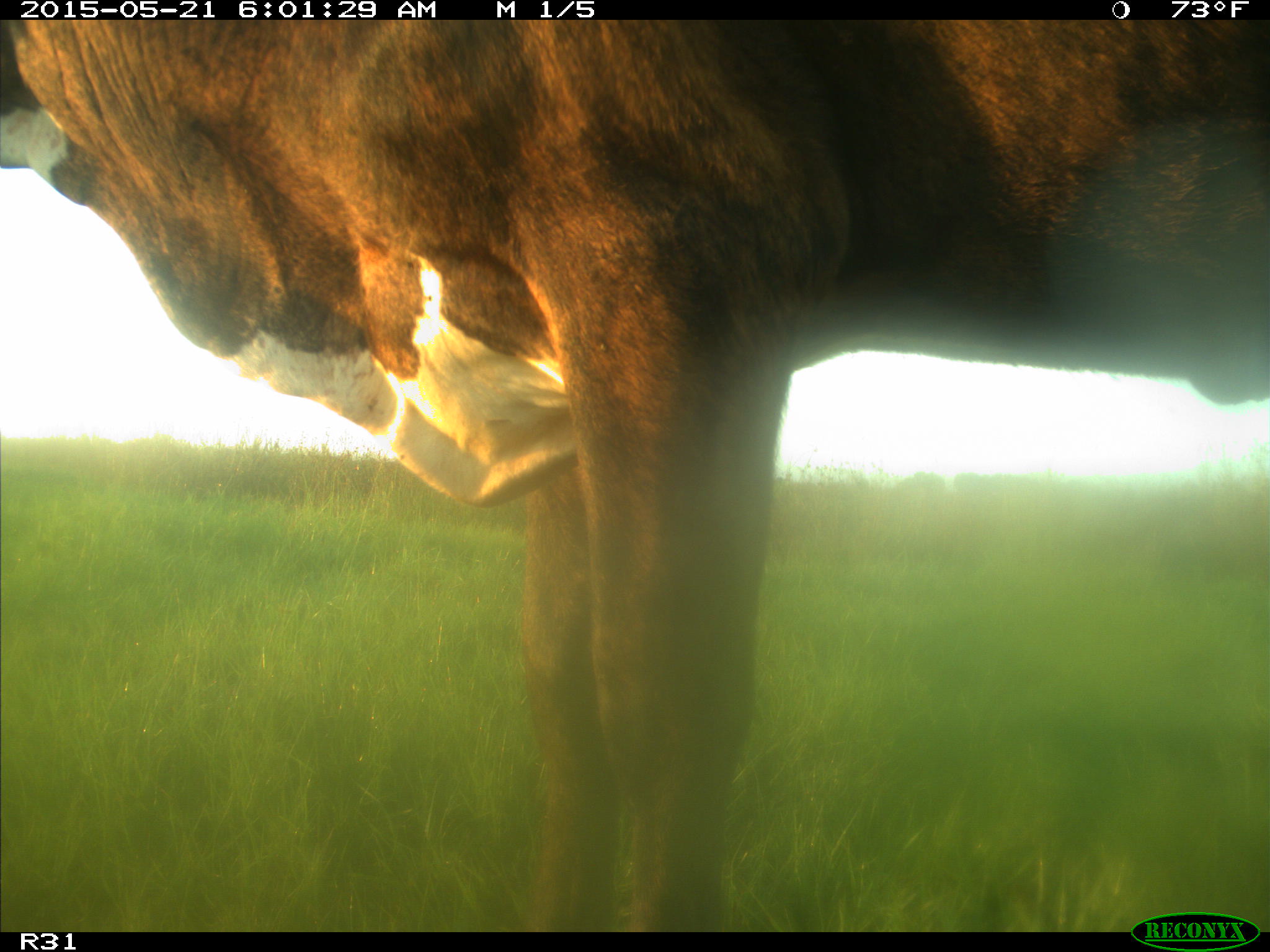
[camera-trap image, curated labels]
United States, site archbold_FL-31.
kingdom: Animalia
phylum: Chordata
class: Mammalia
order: Artiodactyla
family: Bovidae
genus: Bos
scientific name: Bos taurus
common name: domestic cow